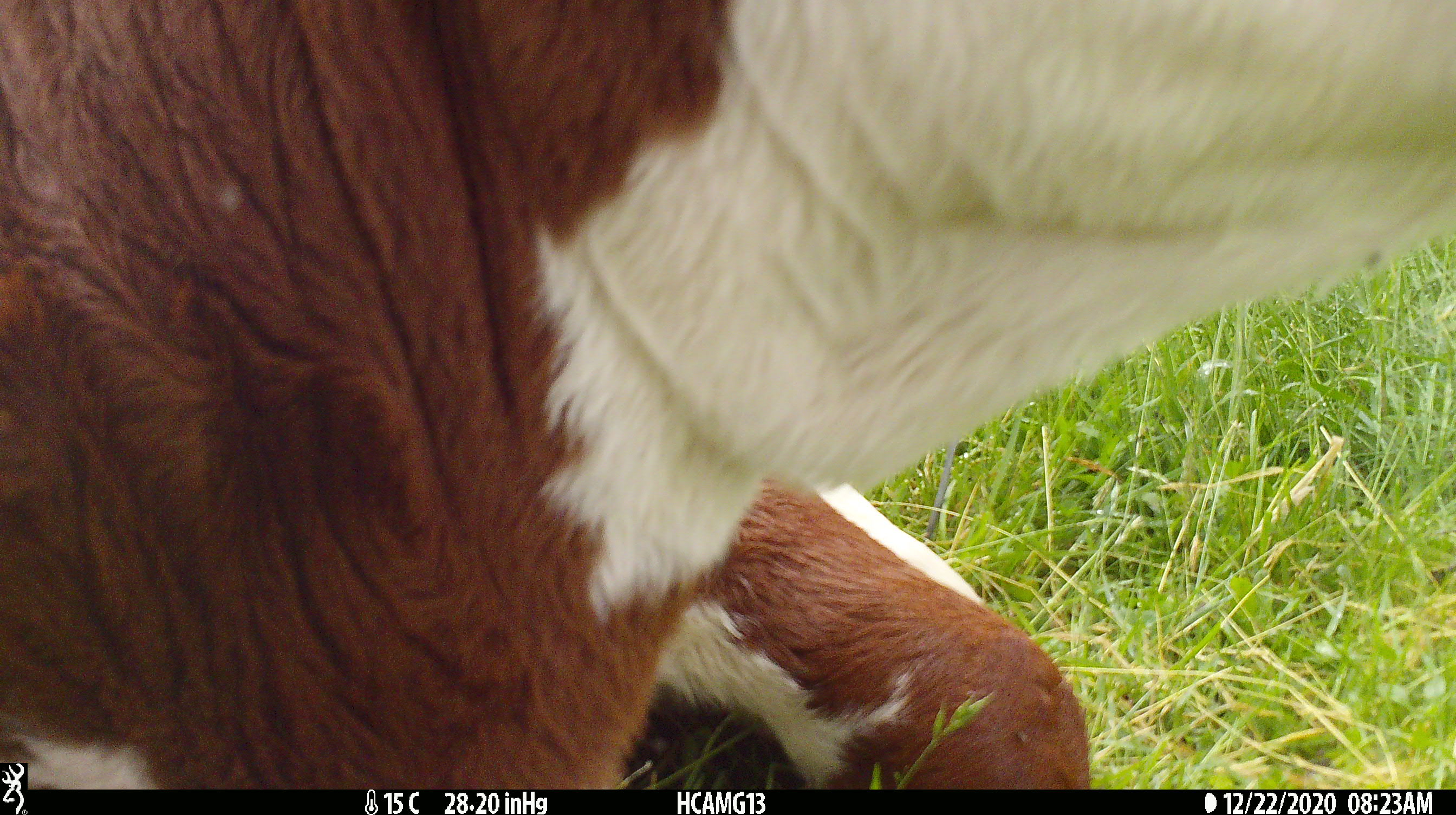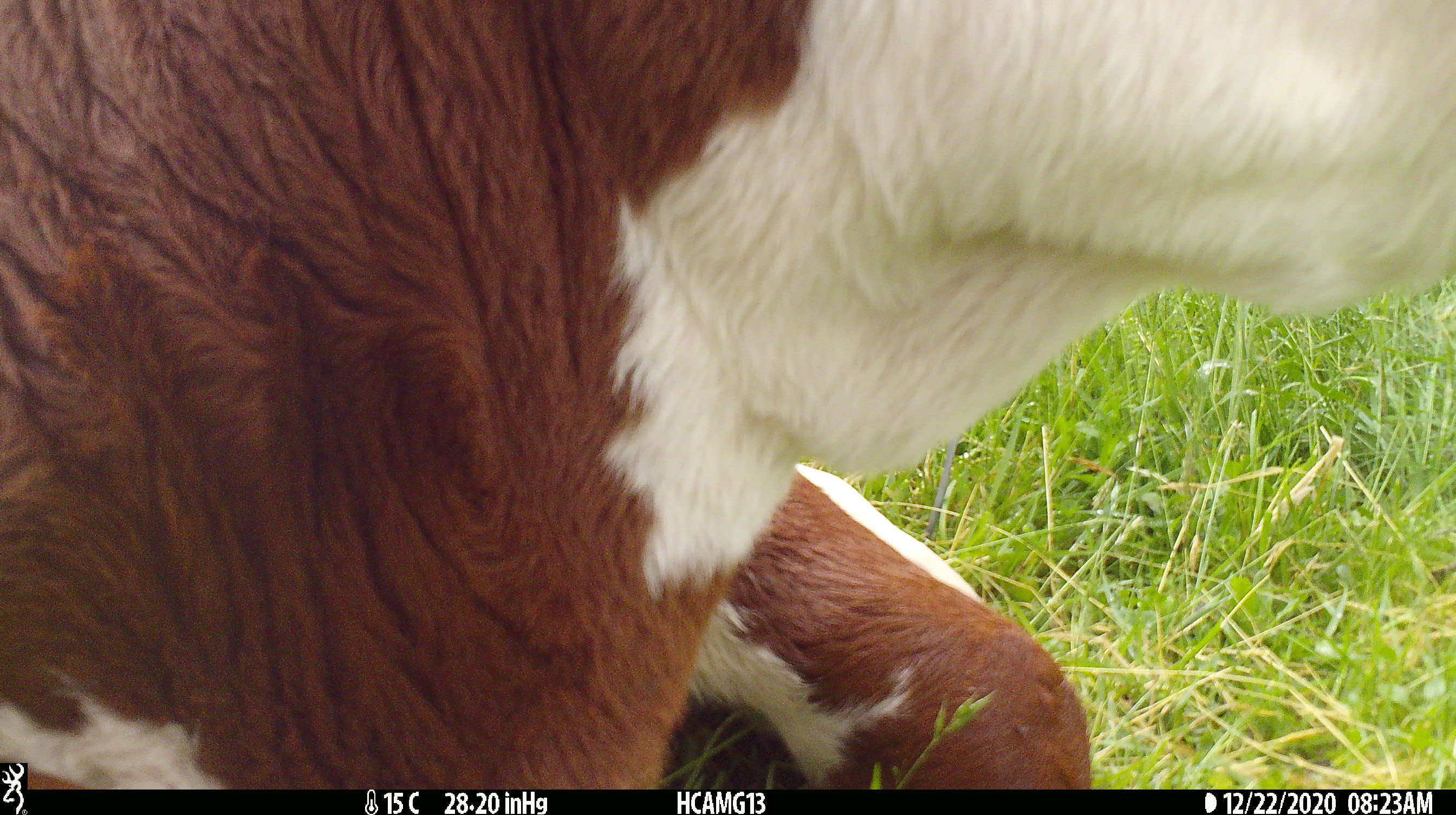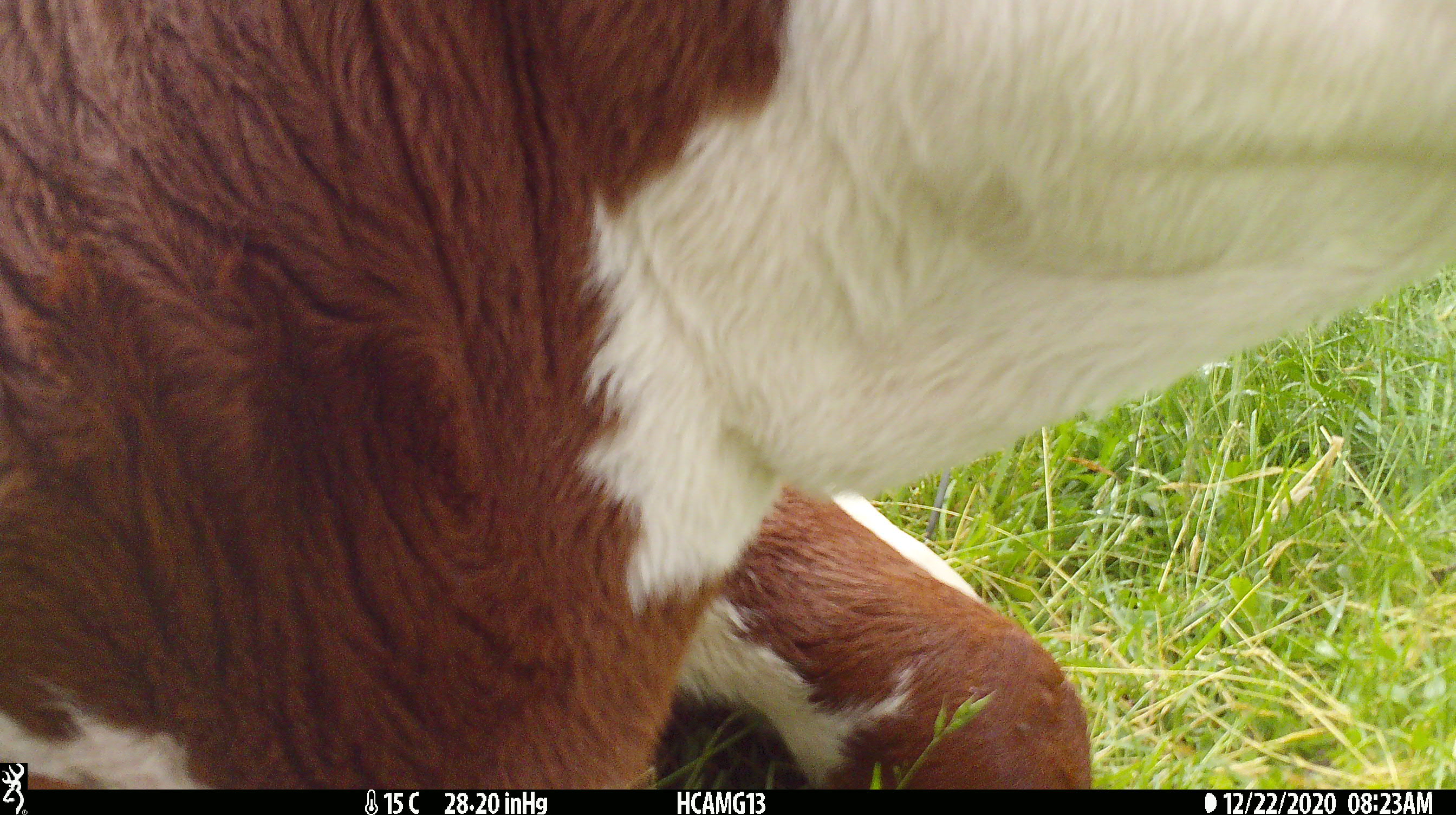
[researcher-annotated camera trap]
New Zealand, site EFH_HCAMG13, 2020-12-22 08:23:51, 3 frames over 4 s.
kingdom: Animalia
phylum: Chordata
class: Mammalia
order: Artiodactyla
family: Bovidae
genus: Bos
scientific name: Bos taurus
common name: domestic cow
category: cow